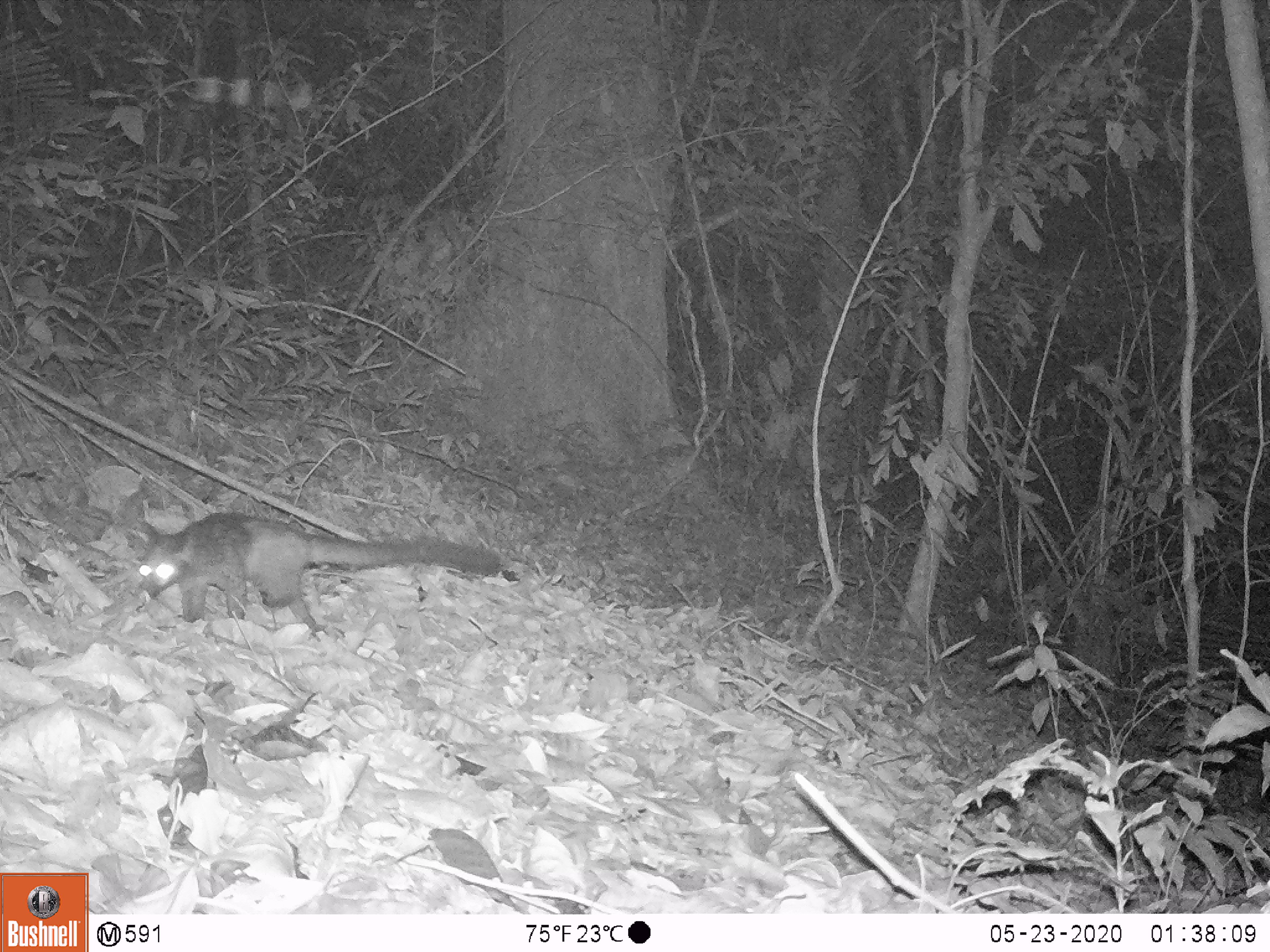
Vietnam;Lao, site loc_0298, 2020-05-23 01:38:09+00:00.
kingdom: Animalia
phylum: Chordata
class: Mammalia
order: Carnivora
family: Viverridae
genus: Paradoxurus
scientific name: Paradoxurus hermaphroditus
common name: common palm civet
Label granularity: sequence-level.